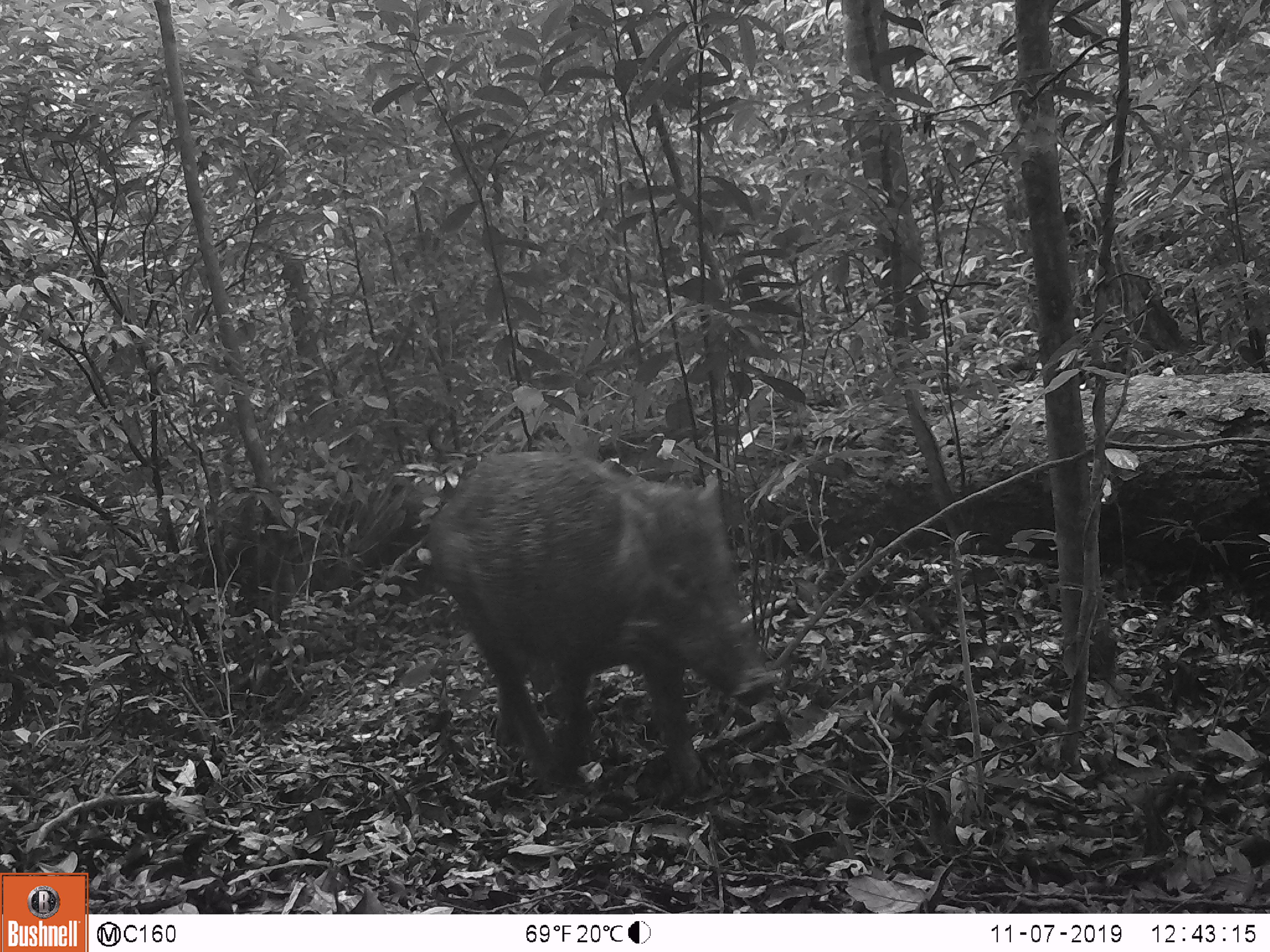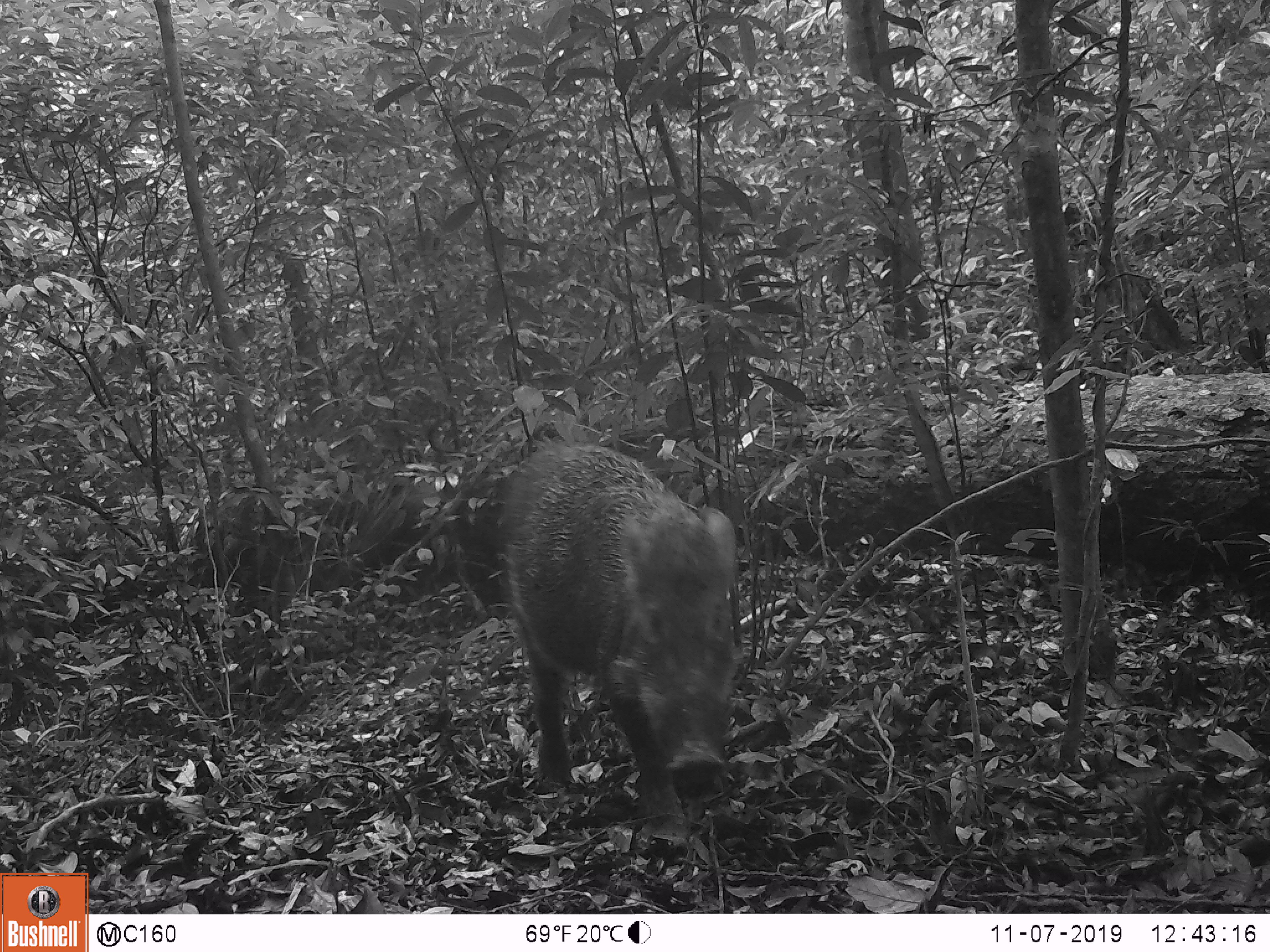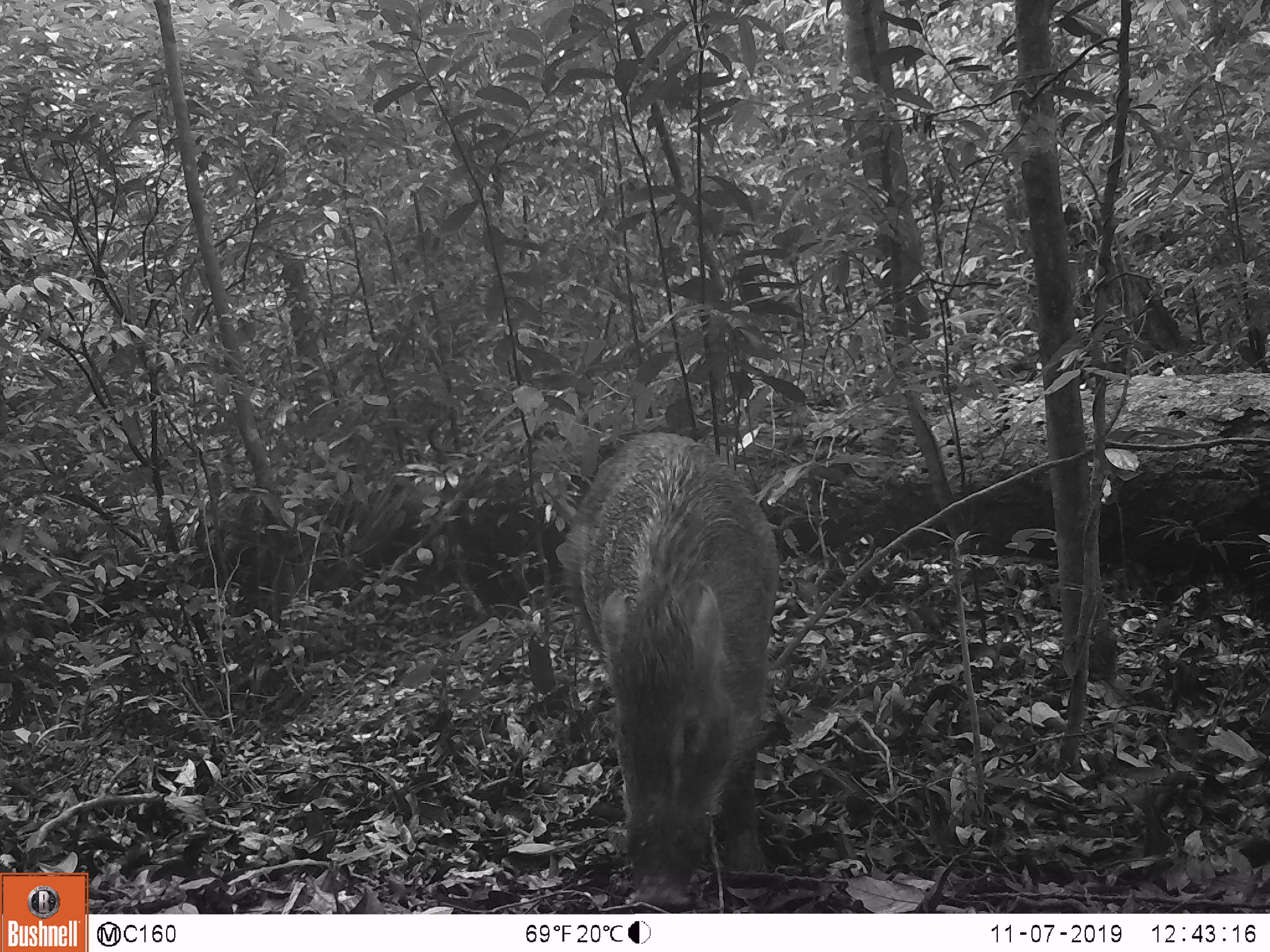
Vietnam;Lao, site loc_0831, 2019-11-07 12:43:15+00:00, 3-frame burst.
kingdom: Animalia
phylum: Chordata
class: Mammalia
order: Artiodactyla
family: Suidae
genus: Sus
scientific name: Sus scrofa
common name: eurasian wild pig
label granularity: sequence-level